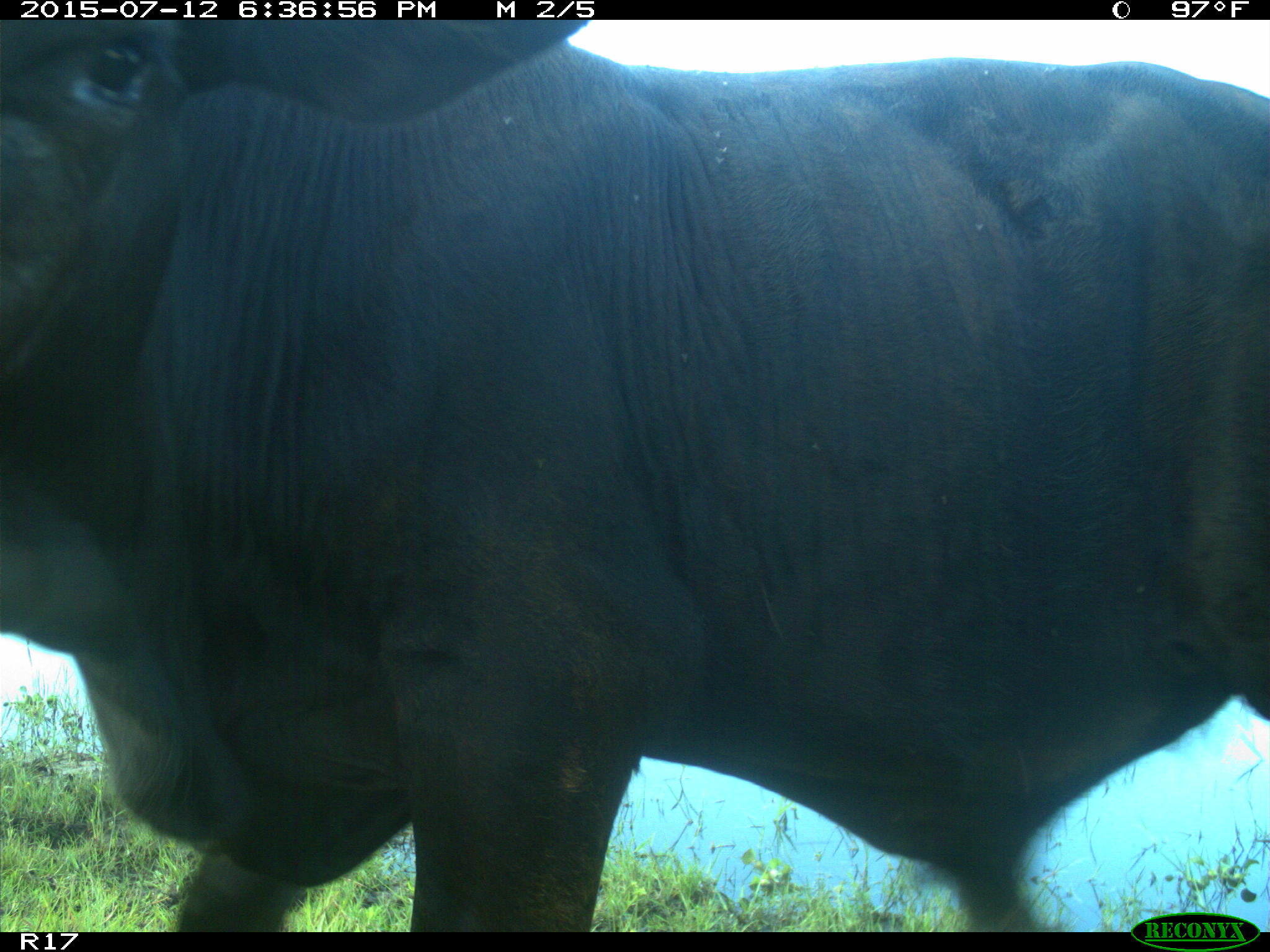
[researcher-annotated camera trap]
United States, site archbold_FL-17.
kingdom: Animalia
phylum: Chordata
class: Mammalia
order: Artiodactyla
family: Bovidae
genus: Bos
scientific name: Bos taurus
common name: domestic cow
Bos taurus (domestic cow).